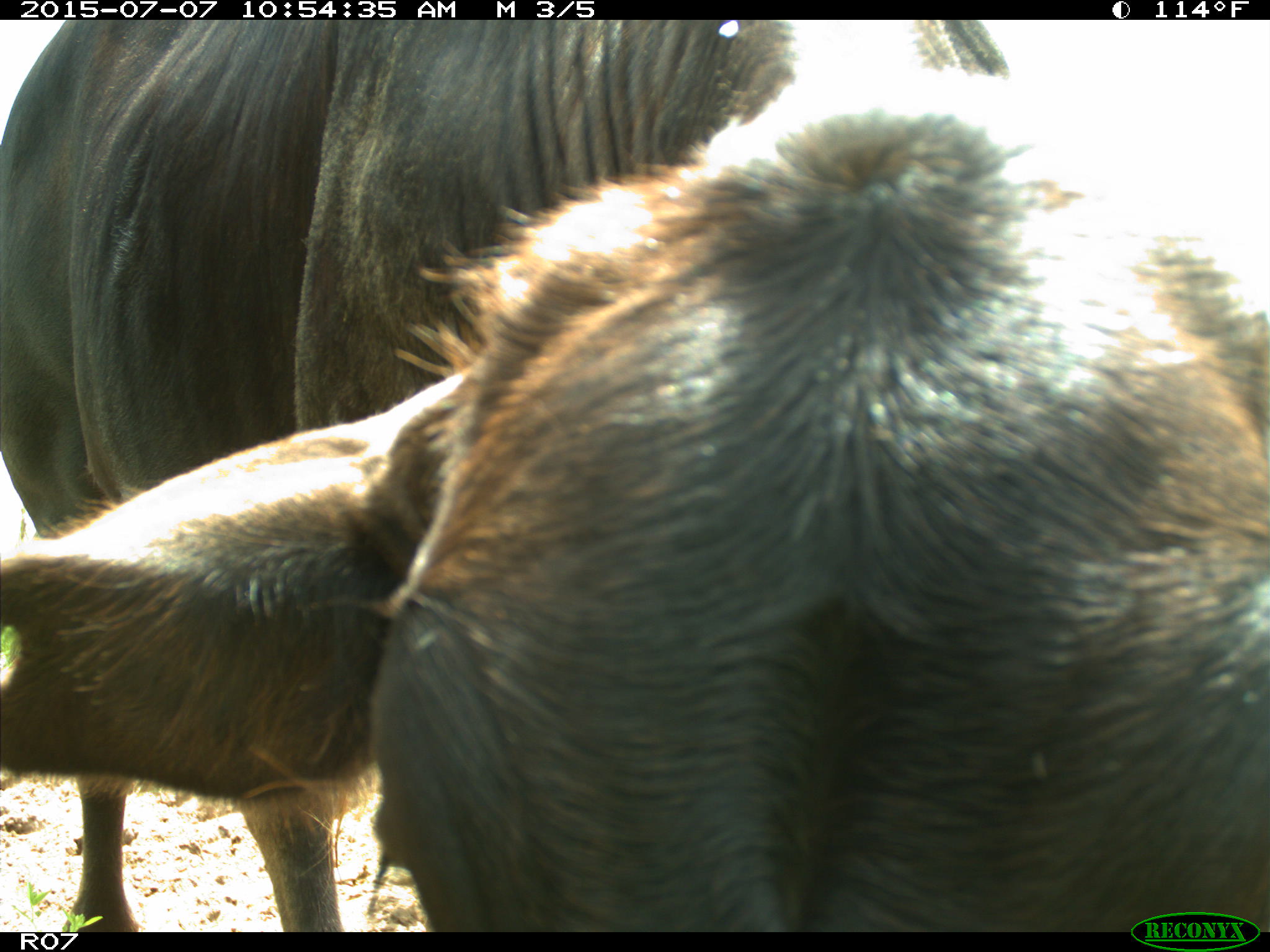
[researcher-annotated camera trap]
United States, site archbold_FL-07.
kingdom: Animalia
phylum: Chordata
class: Mammalia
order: Artiodactyla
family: Bovidae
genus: Bos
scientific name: Bos taurus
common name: domestic cow